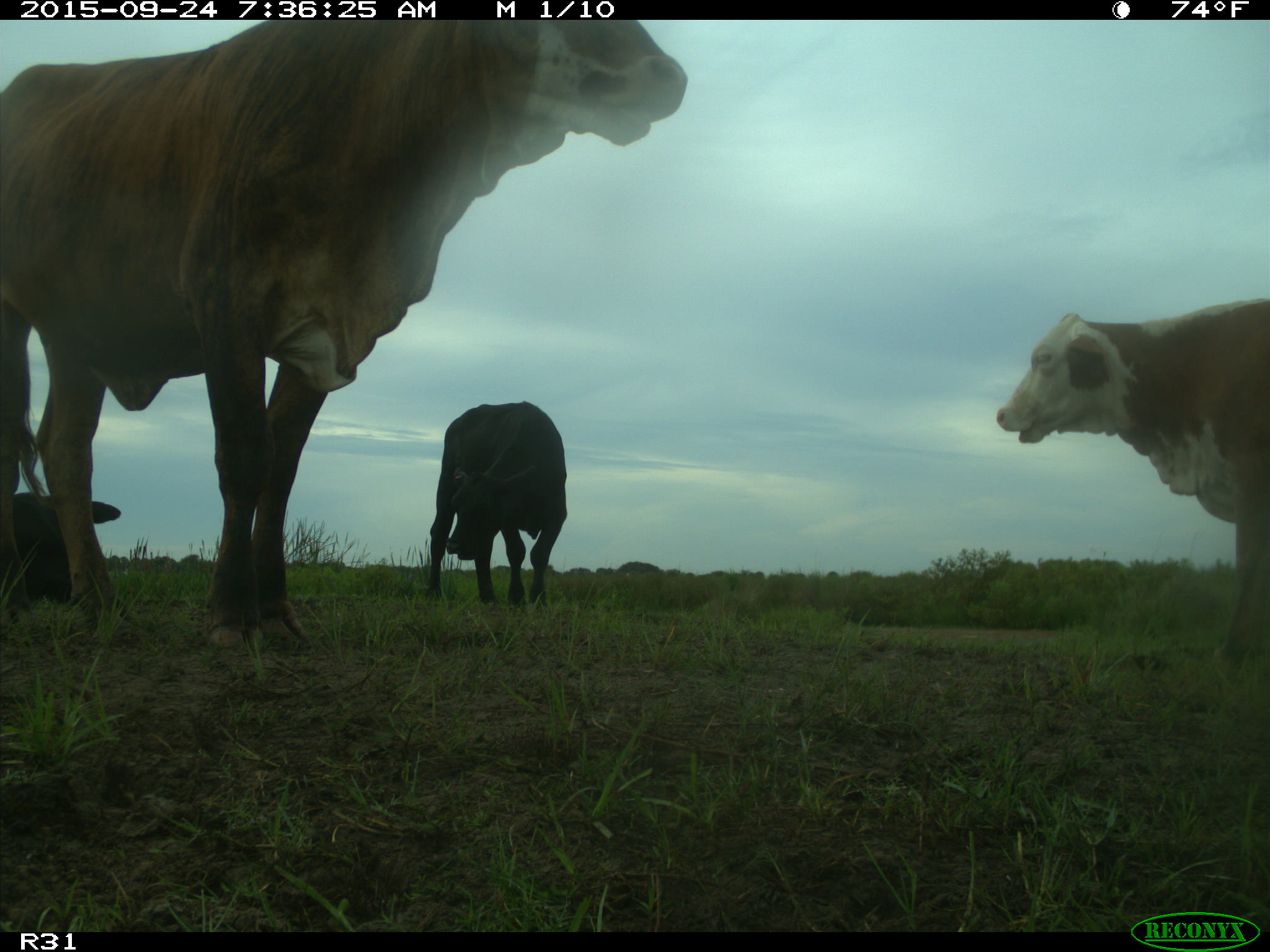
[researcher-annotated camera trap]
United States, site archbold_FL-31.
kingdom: Animalia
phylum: Chordata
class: Mammalia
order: Artiodactyla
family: Bovidae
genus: Bos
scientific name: Bos taurus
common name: domestic cow